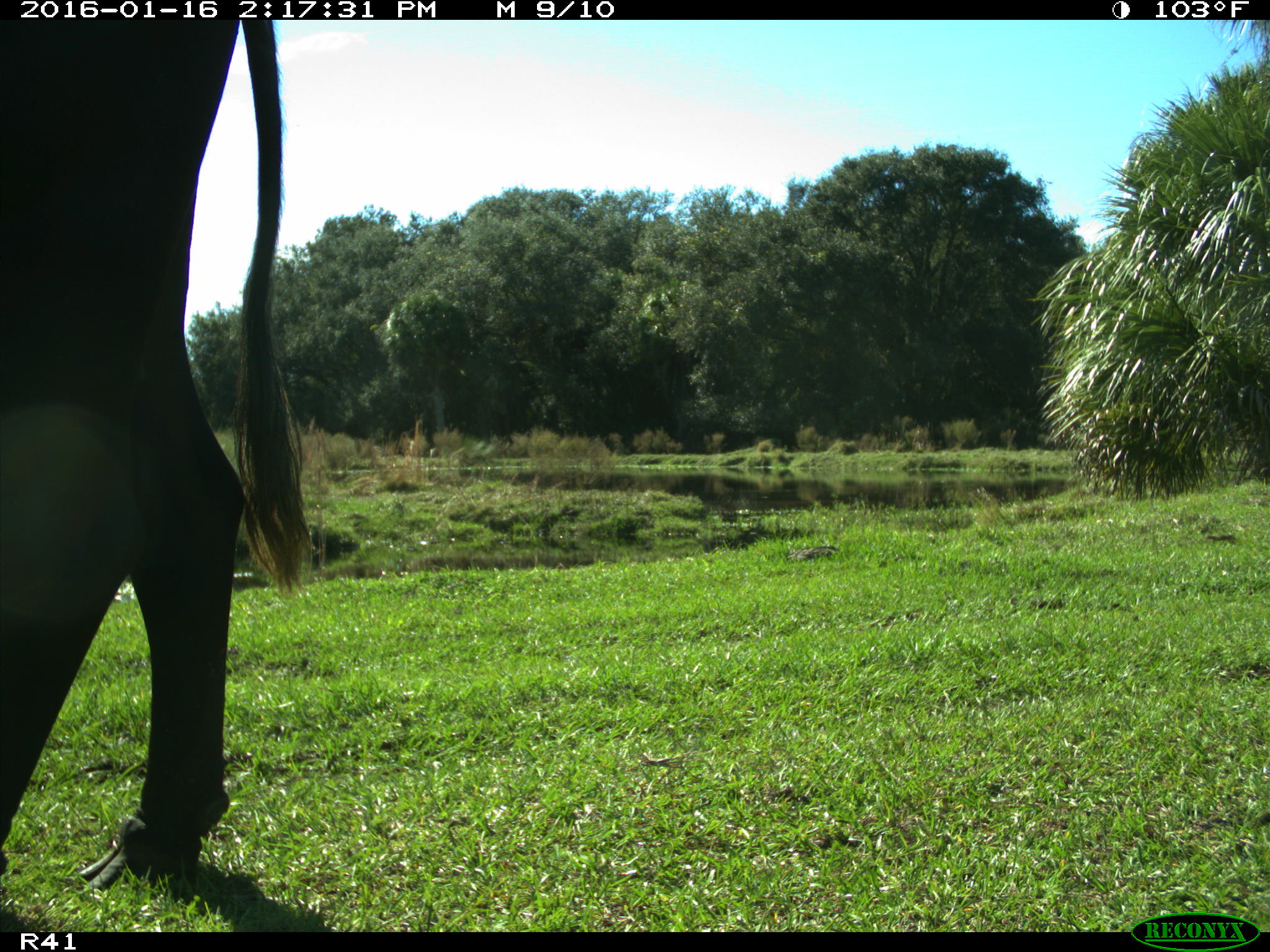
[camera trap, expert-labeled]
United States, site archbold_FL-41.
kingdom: Animalia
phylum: Chordata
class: Mammalia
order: Artiodactyla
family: Bovidae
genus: Bos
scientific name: Bos taurus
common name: domestic cow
Bos taurus (domestic cow).